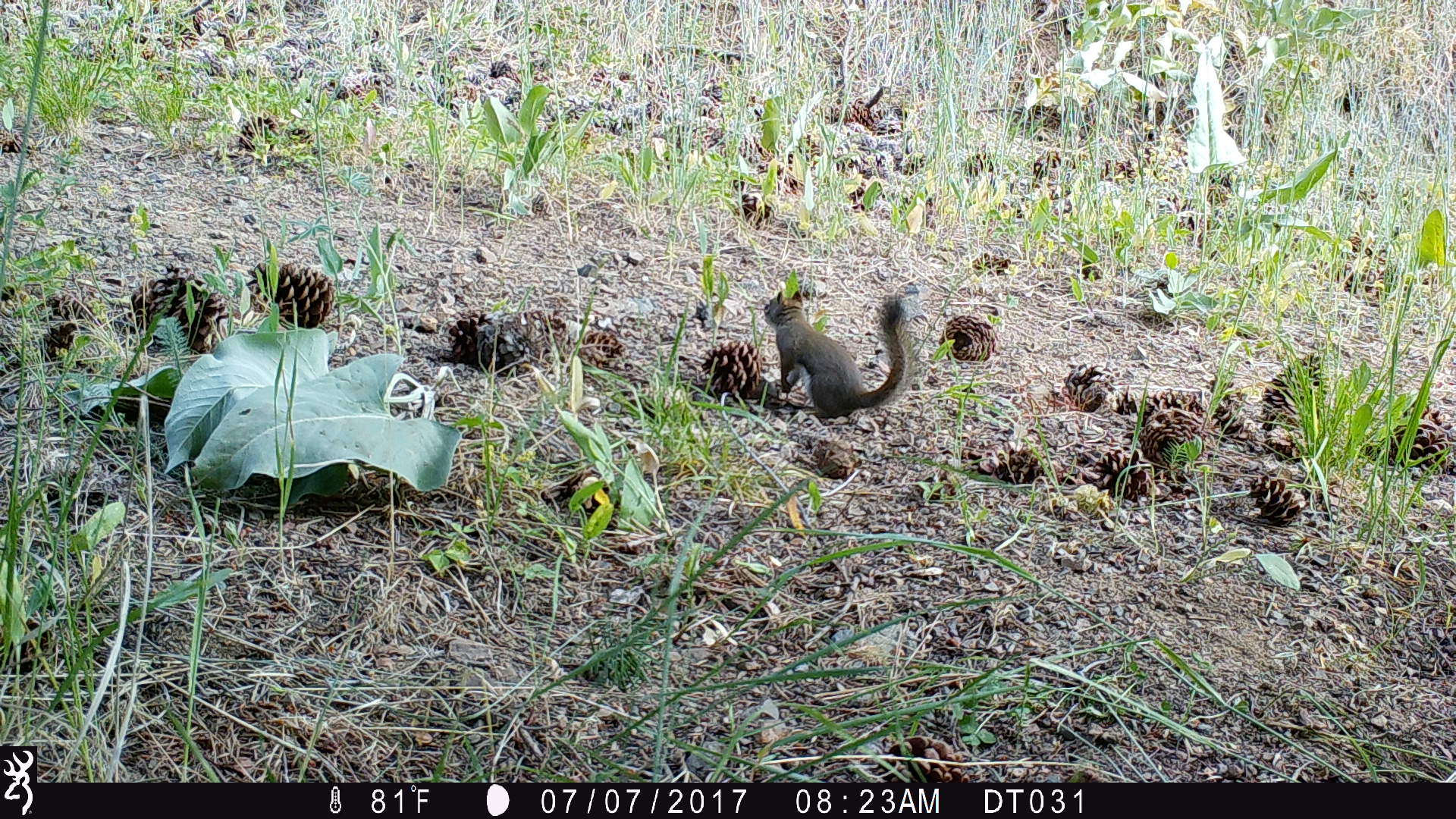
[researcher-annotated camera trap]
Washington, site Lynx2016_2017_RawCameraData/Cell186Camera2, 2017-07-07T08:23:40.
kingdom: Animalia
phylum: Chordata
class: Mammalia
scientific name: Mammalia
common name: small mammal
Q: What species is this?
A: Small mammal (Mammalia).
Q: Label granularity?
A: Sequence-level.